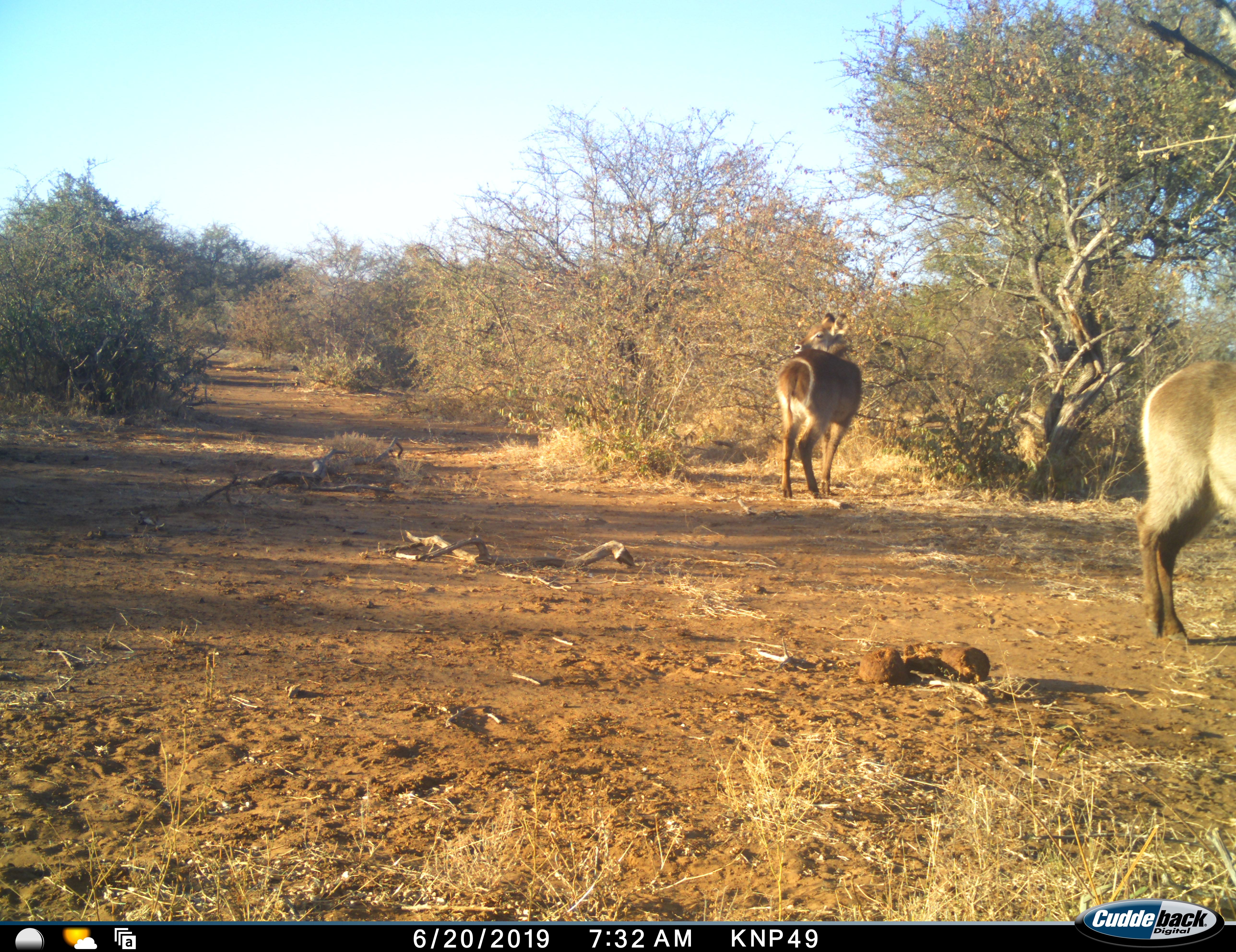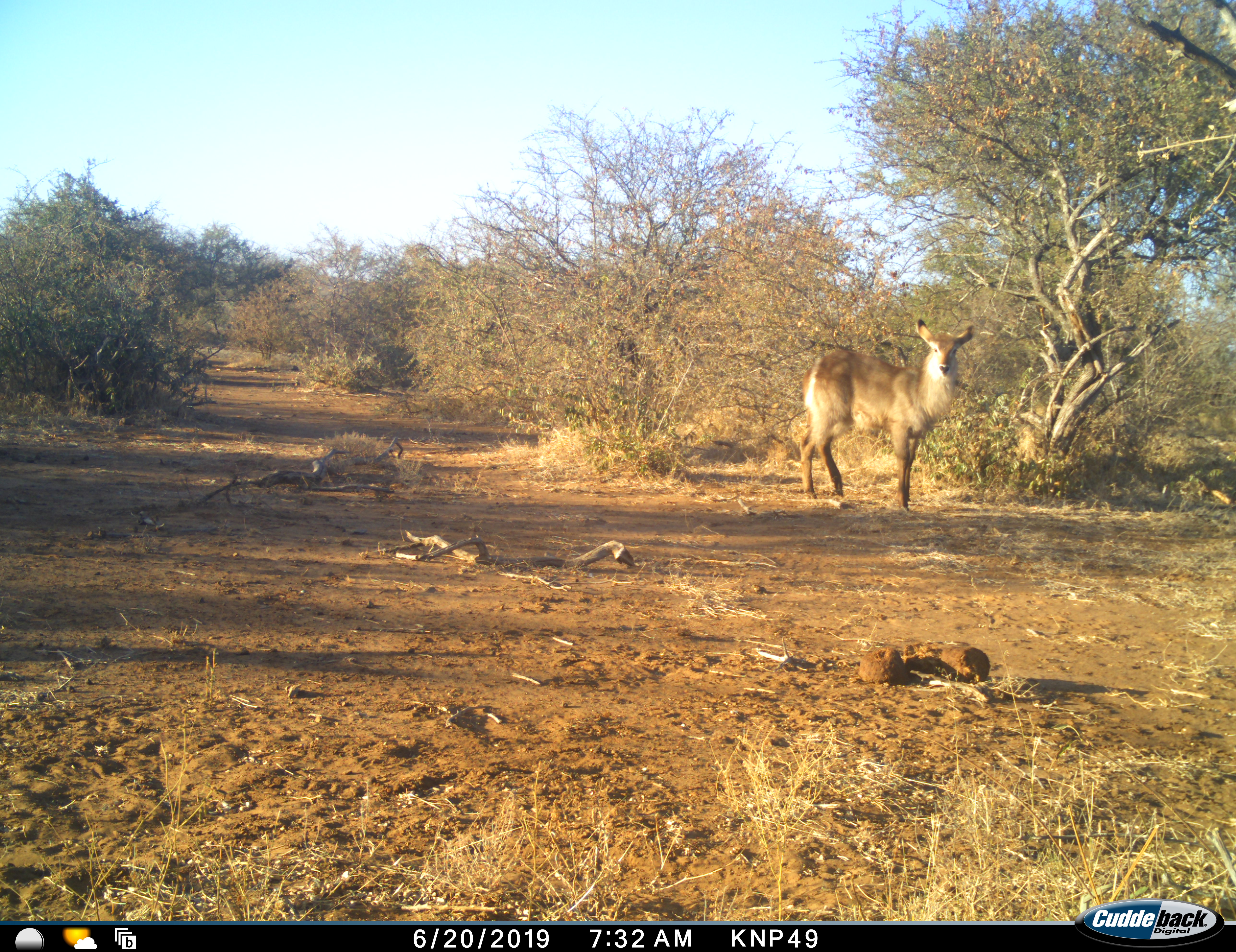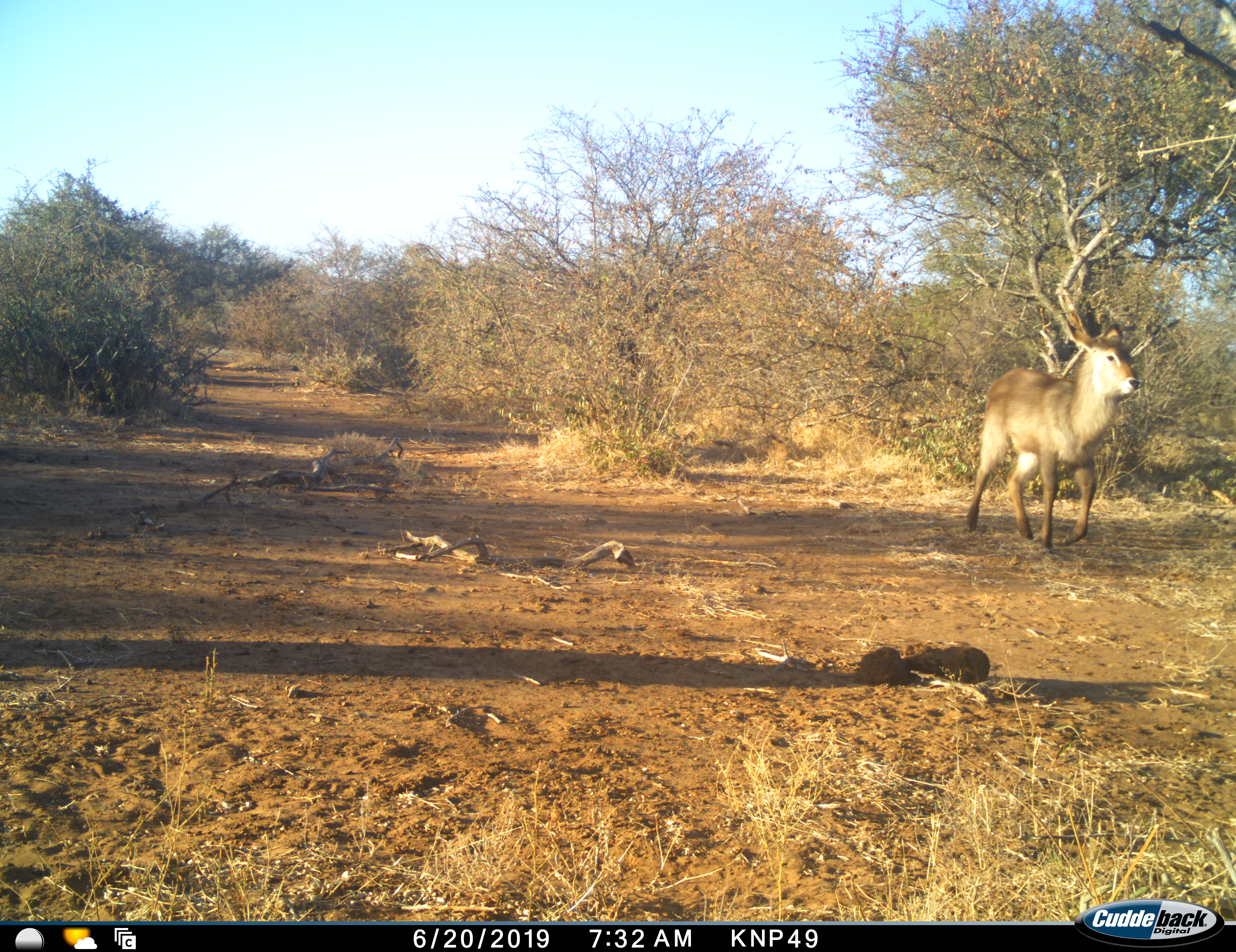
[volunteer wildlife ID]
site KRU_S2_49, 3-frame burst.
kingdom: Animalia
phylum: Chordata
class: Mammalia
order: Artiodactyla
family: Bovidae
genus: Kobus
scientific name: Kobus ellipsiprymnus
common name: waterbuck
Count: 2.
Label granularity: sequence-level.